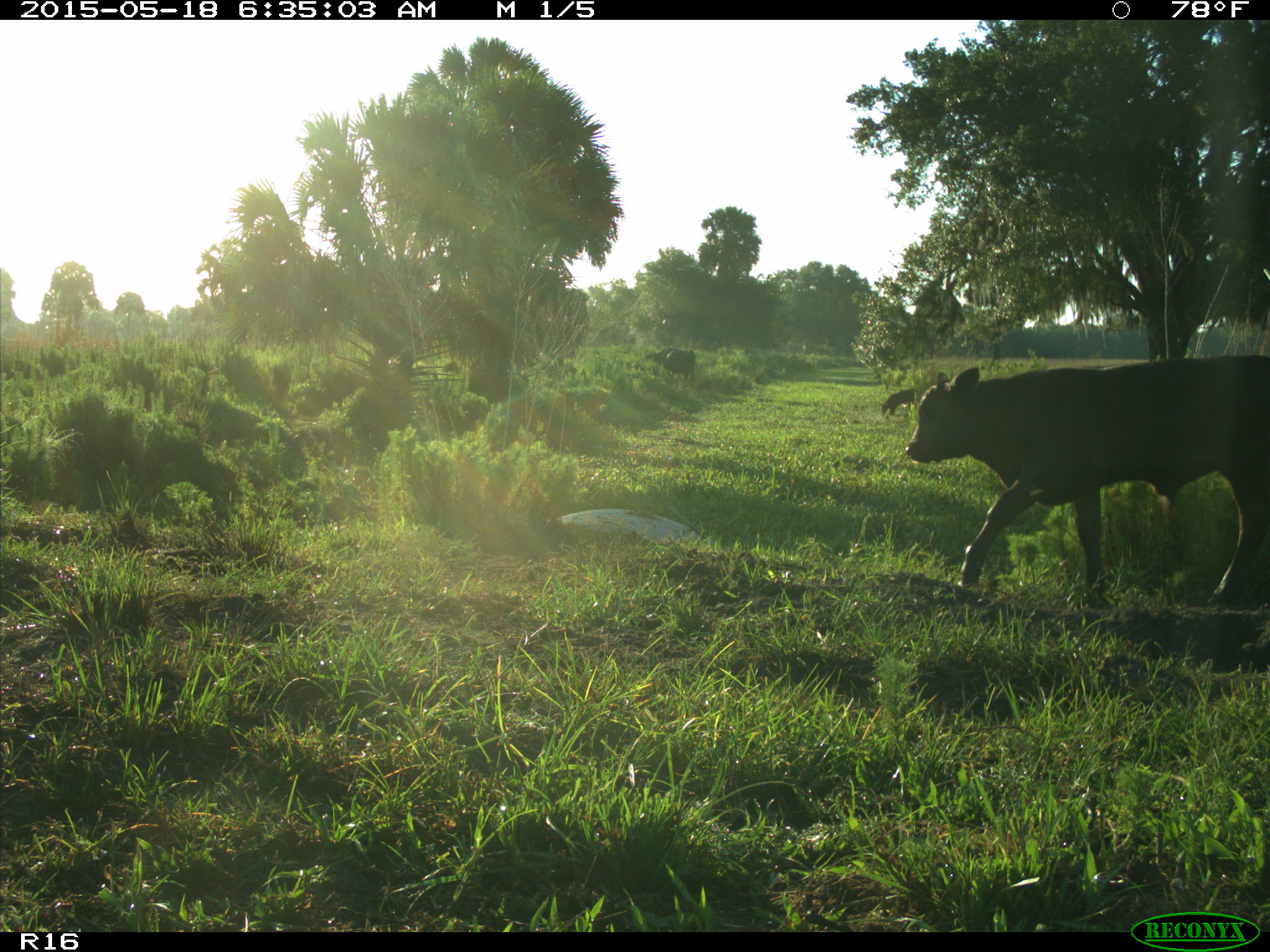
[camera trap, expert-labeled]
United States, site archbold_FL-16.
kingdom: Animalia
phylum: Chordata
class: Mammalia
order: Artiodactyla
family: Bovidae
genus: Bos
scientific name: Bos taurus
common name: domestic cow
Bos taurus (domestic cow).